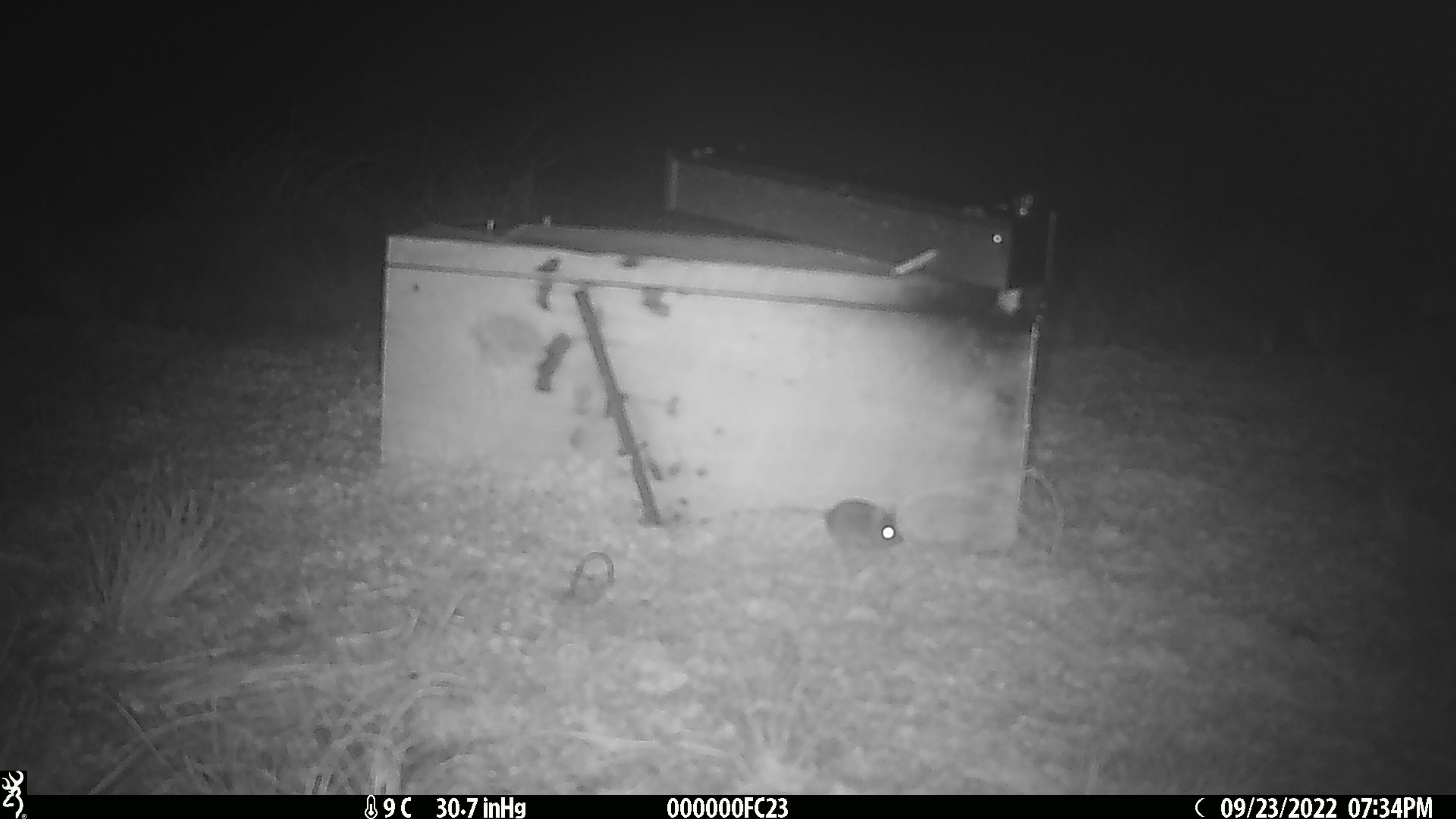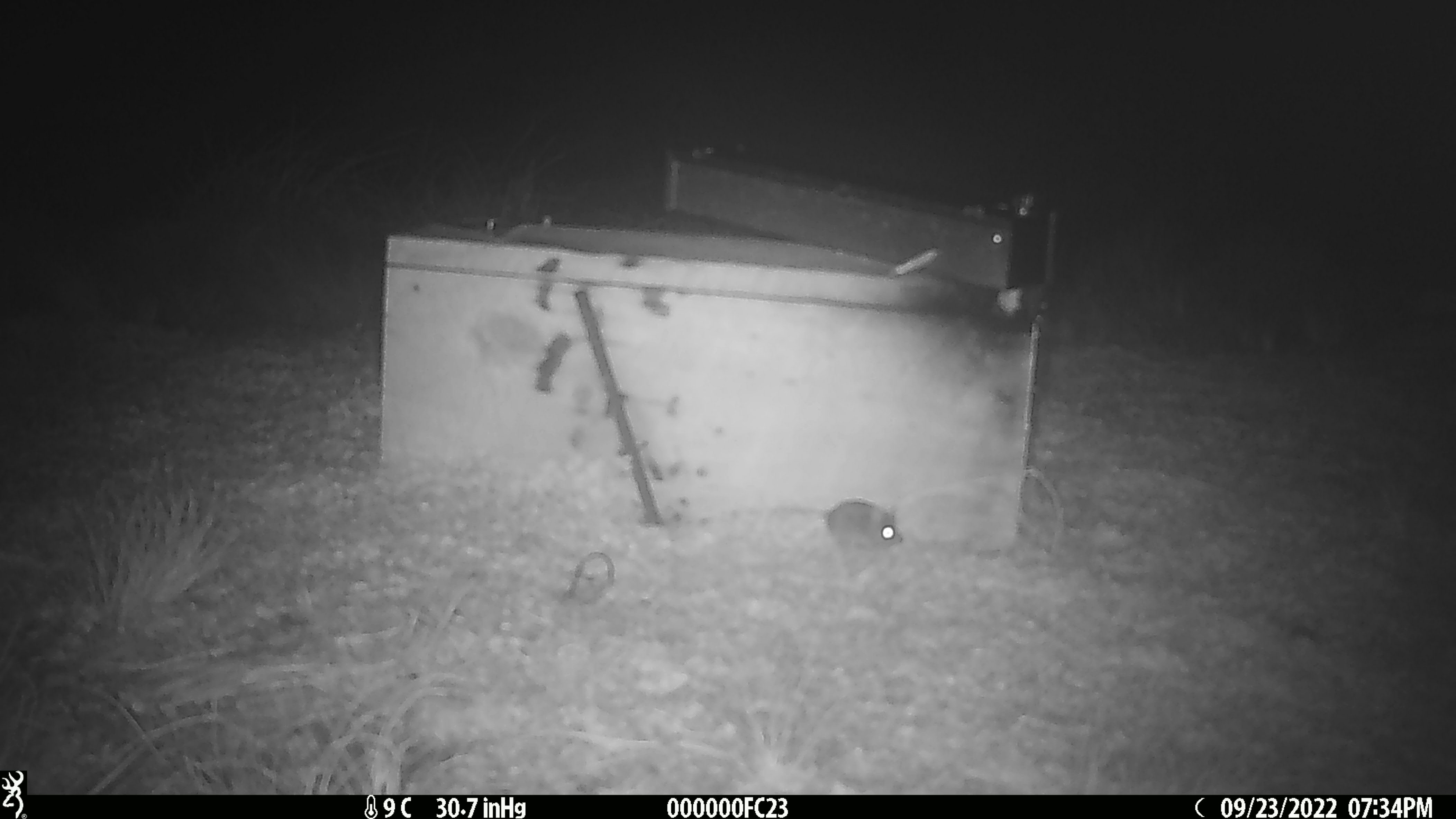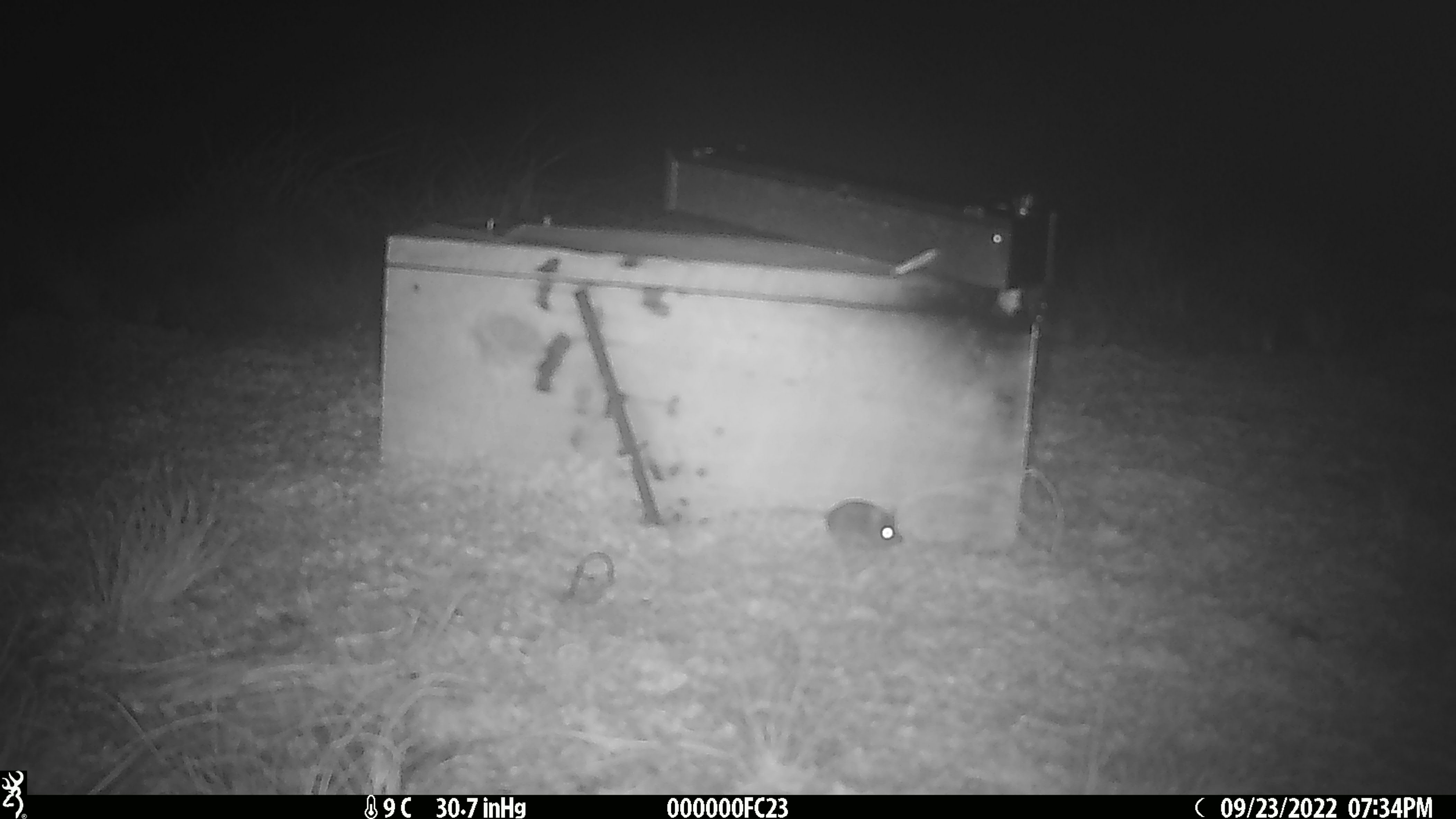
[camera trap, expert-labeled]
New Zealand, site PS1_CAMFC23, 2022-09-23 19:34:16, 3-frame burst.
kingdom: Animalia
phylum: Chordata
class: Mammalia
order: Rodentia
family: Muridae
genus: Mus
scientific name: Mus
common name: mouse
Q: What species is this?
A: Mouse (Mus).